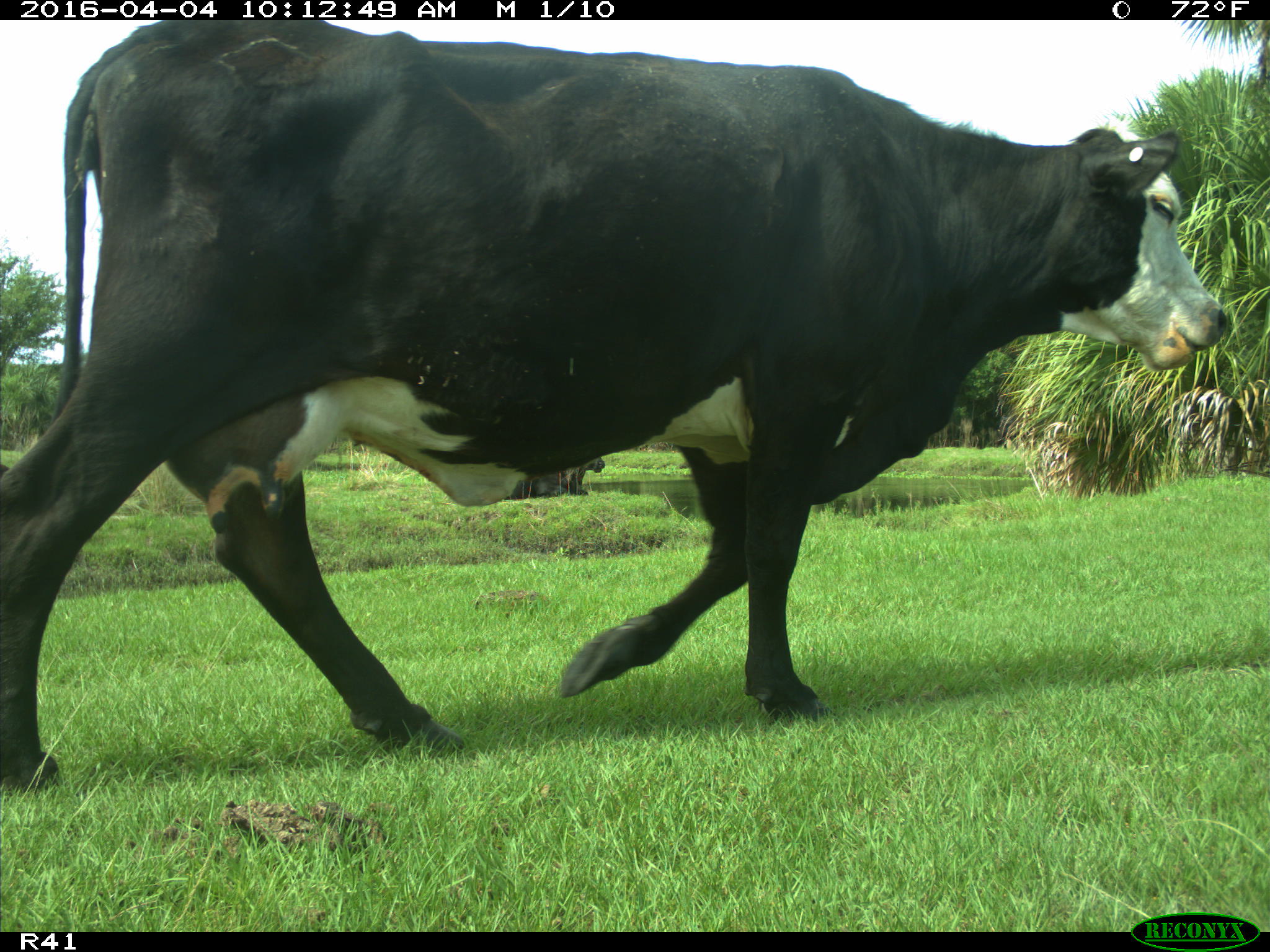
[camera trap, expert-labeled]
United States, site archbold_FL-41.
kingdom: Animalia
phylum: Chordata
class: Mammalia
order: Artiodactyla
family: Bovidae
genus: Bos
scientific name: Bos taurus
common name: domestic cow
Bos taurus (domestic cow).